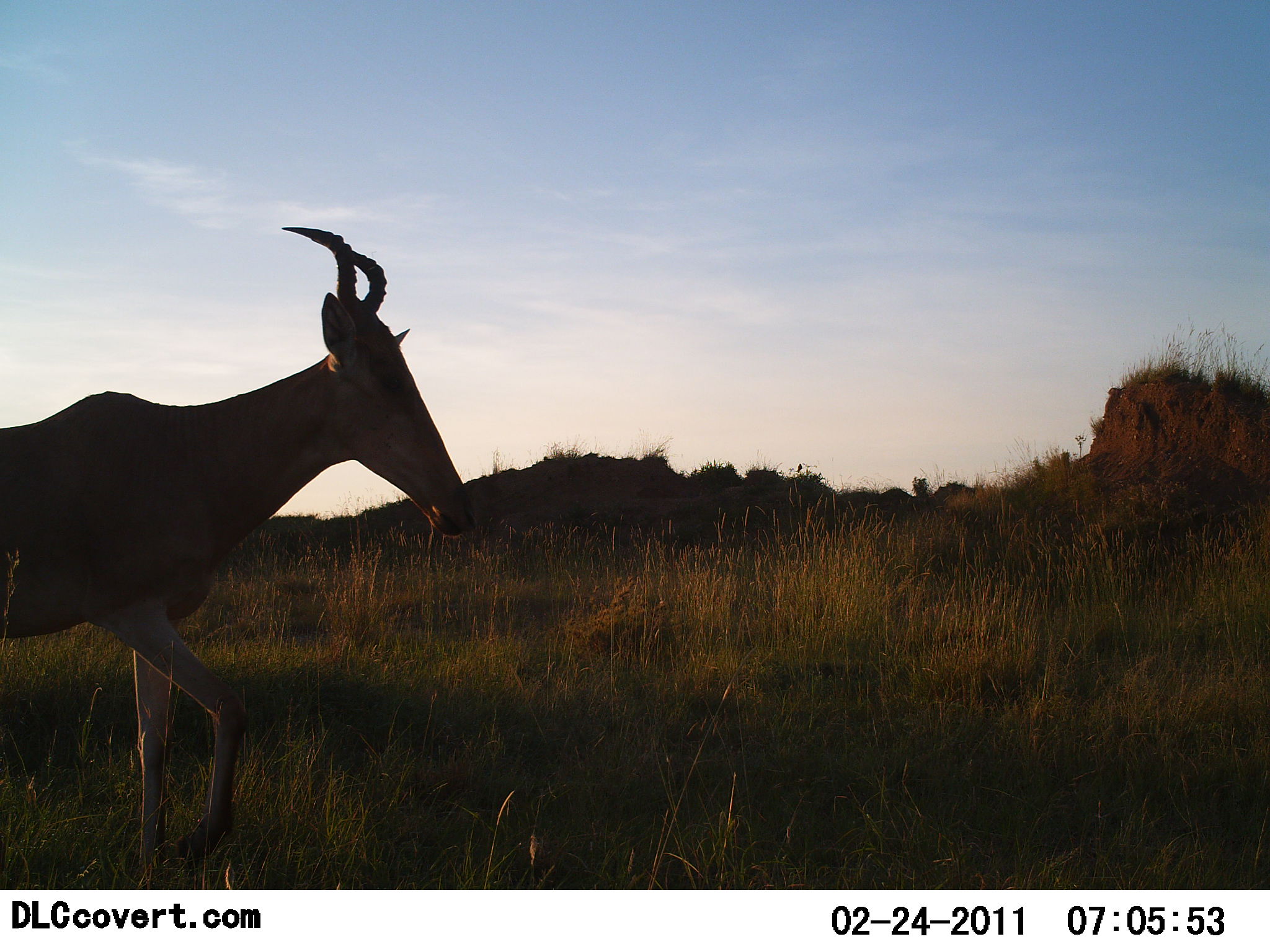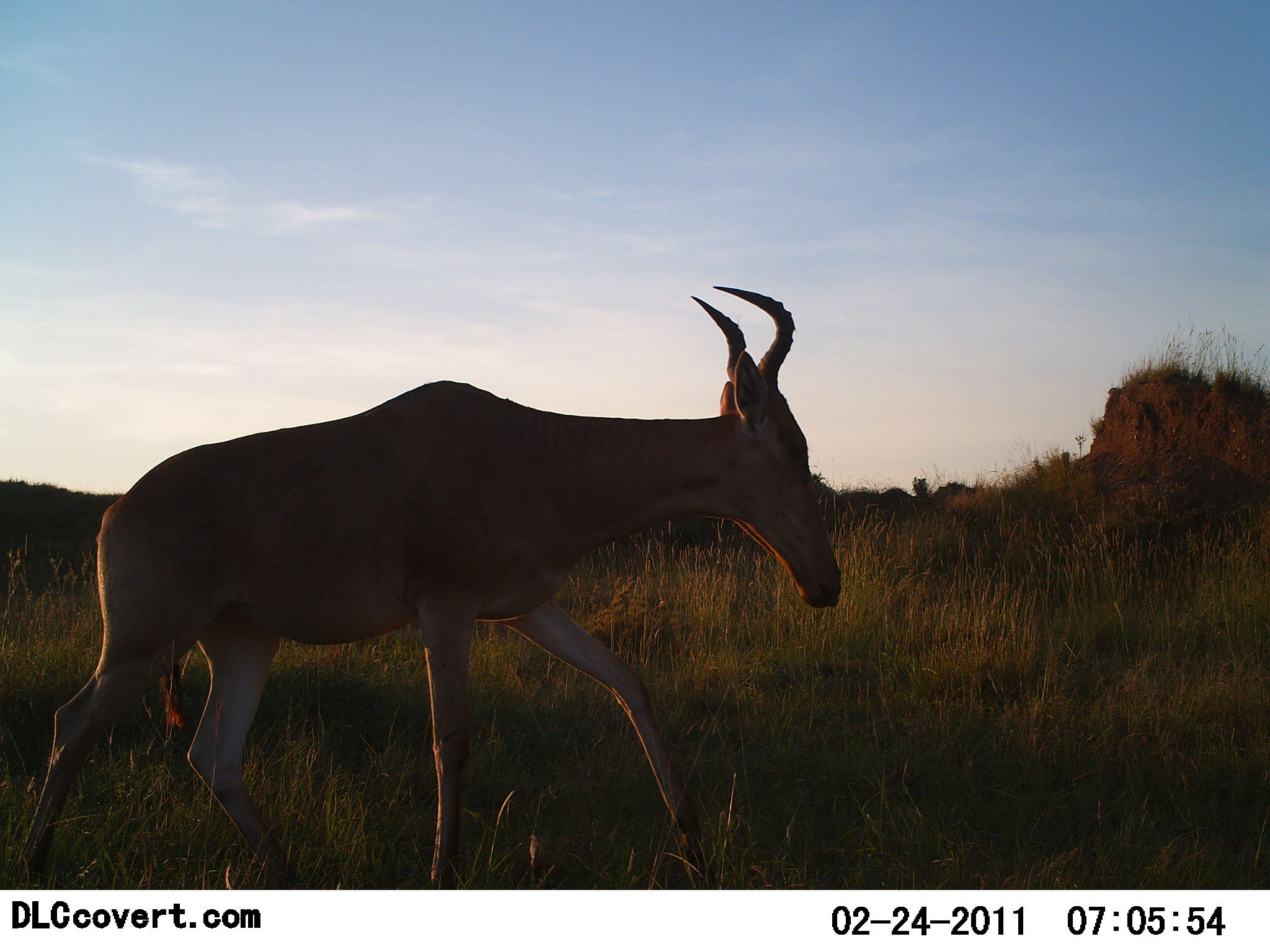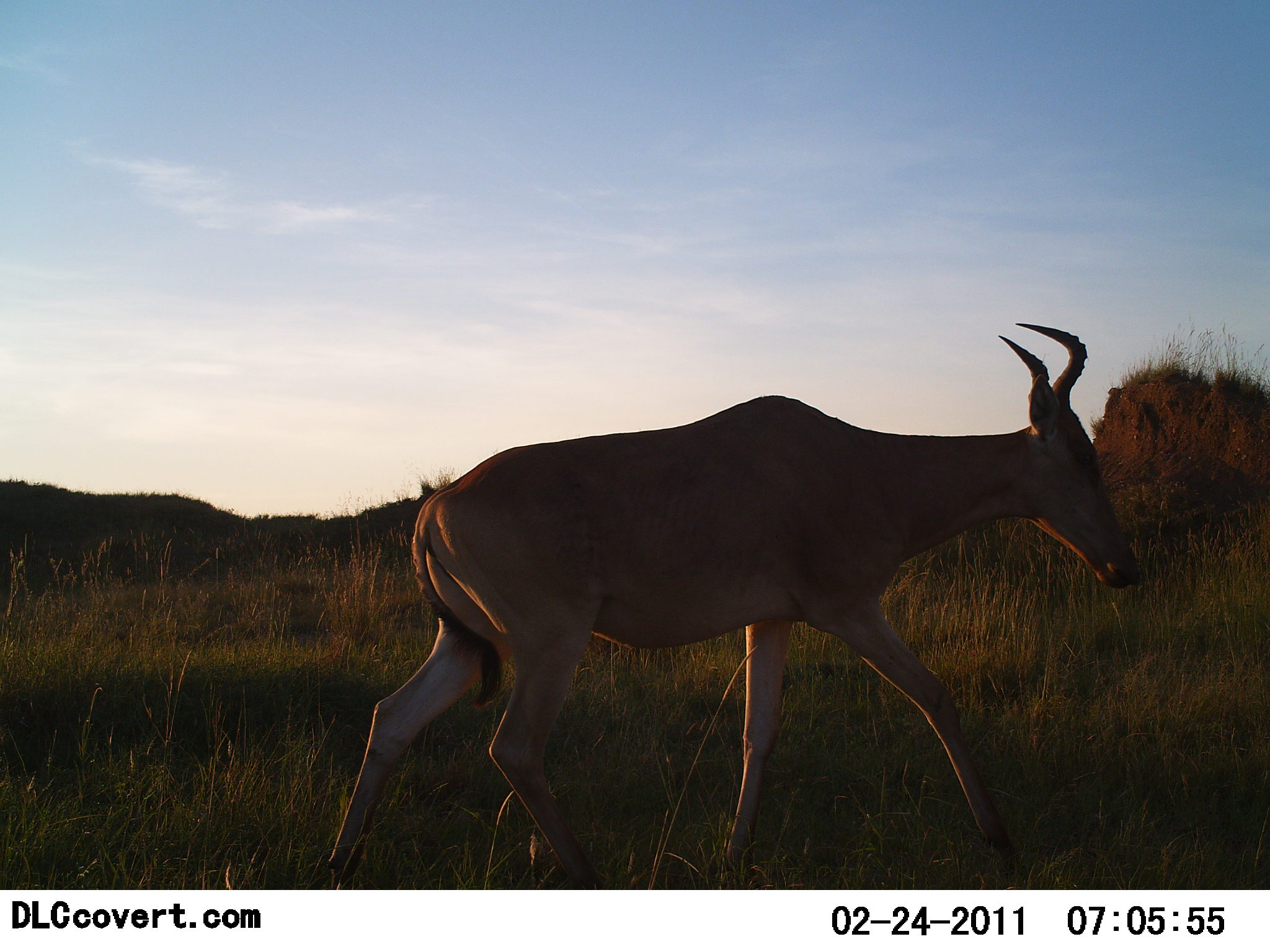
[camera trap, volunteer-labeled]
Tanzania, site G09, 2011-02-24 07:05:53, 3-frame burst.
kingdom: Animalia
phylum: Chordata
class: Mammalia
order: Artiodactyla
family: Bovidae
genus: Alcelaphus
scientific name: Alcelaphus buselaphus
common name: hartebeest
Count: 1.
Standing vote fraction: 0%.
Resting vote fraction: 0%.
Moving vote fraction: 100%.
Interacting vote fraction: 0%.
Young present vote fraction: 9%.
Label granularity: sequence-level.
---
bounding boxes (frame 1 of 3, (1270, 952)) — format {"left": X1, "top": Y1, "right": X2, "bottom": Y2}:
animal: {"left": 0, "top": 222, "right": 482, "bottom": 892}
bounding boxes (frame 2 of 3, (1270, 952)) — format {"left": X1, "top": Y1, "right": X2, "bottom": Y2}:
animal: {"left": 4, "top": 283, "right": 845, "bottom": 891}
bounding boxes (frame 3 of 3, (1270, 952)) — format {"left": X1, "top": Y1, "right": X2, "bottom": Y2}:
animal: {"left": 313, "top": 321, "right": 1145, "bottom": 889}